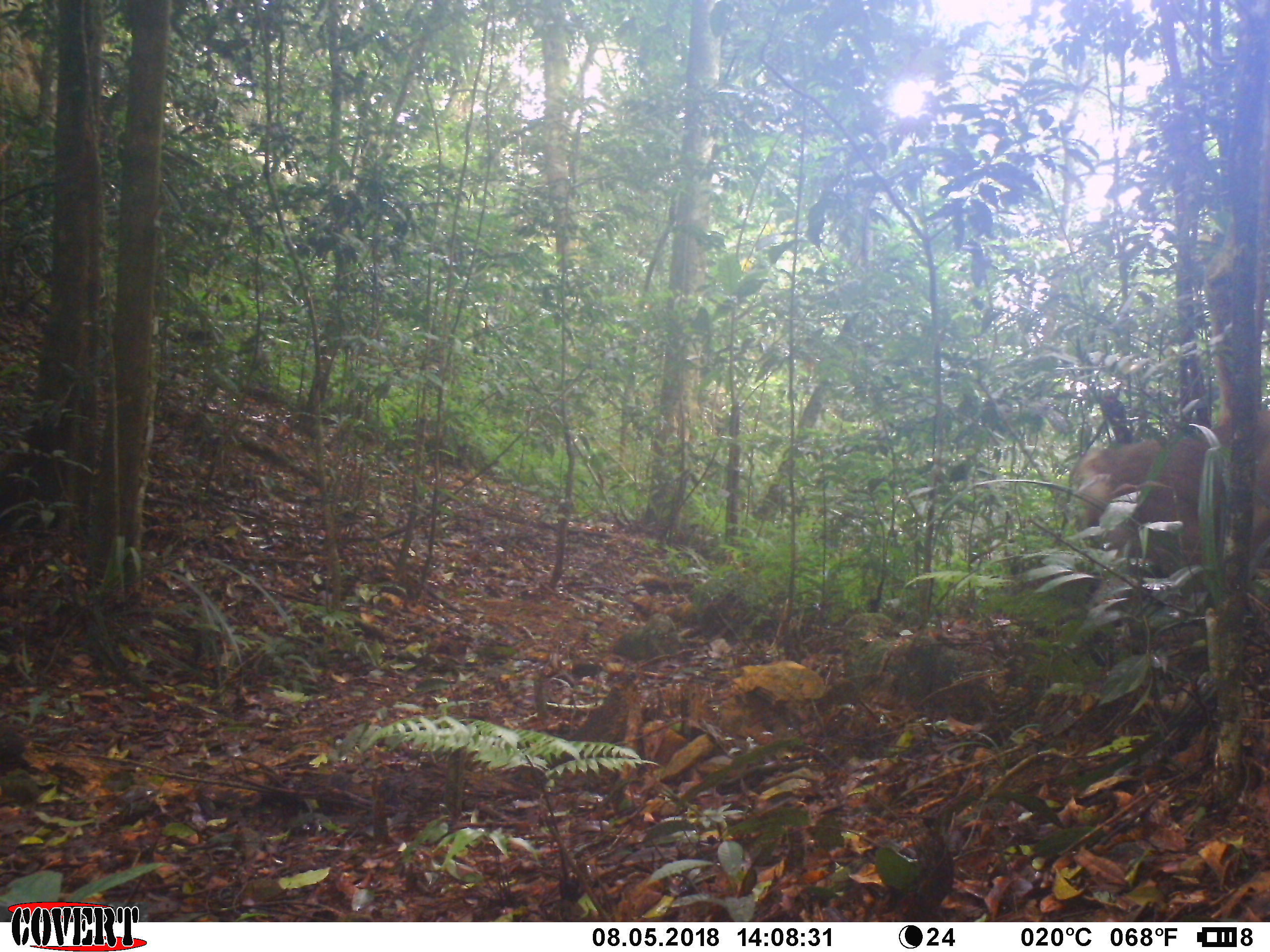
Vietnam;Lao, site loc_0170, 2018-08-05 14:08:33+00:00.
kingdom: Animalia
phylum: Chordata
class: Mammalia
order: Primates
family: Cercopithecidae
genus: Macaca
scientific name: Macaca nemestrina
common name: pig-tailed macaque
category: pig tailed macaque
Pig tailed macaque (pig-tailed macaque) (Macaca nemestrina). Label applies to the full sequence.